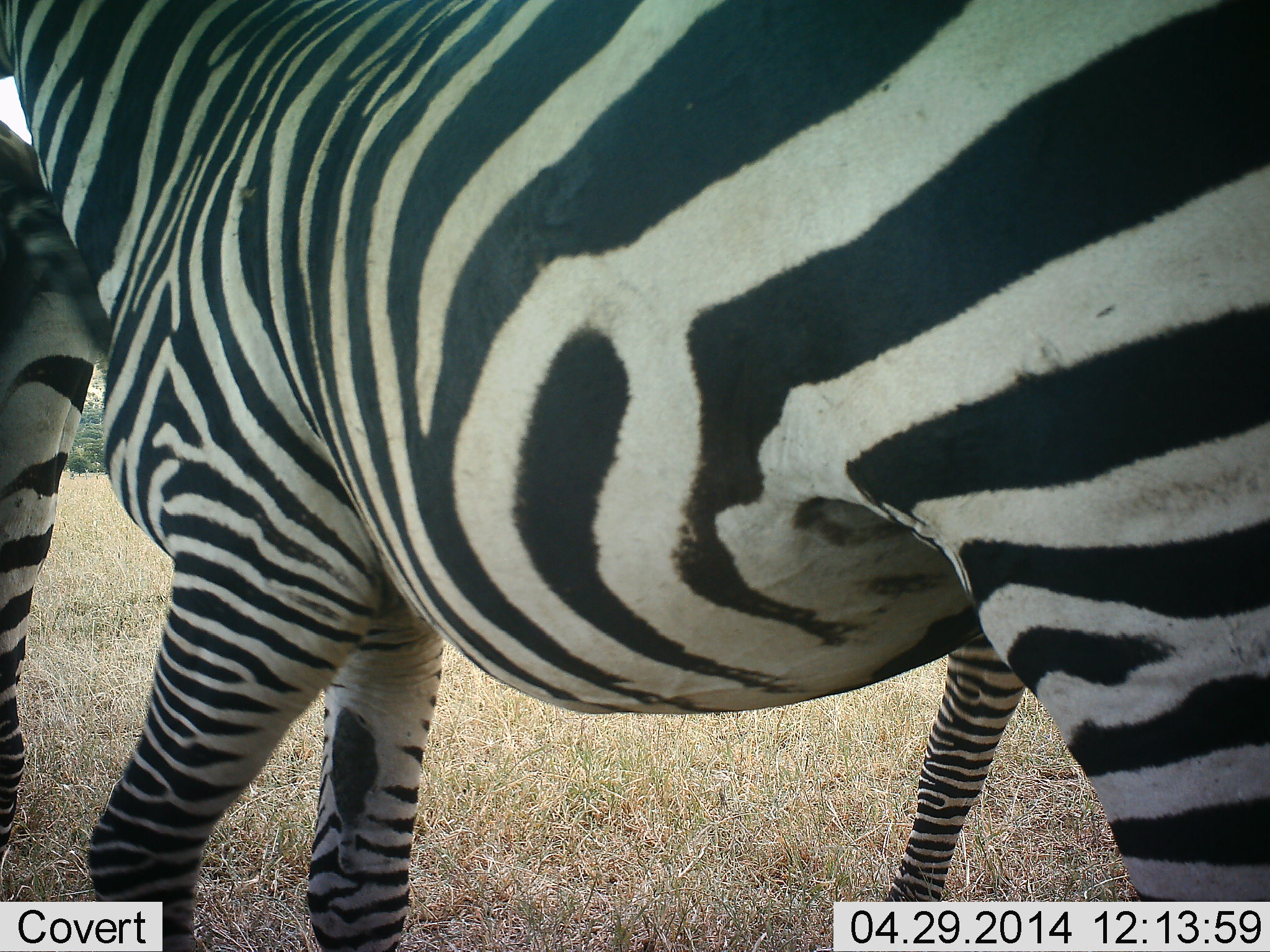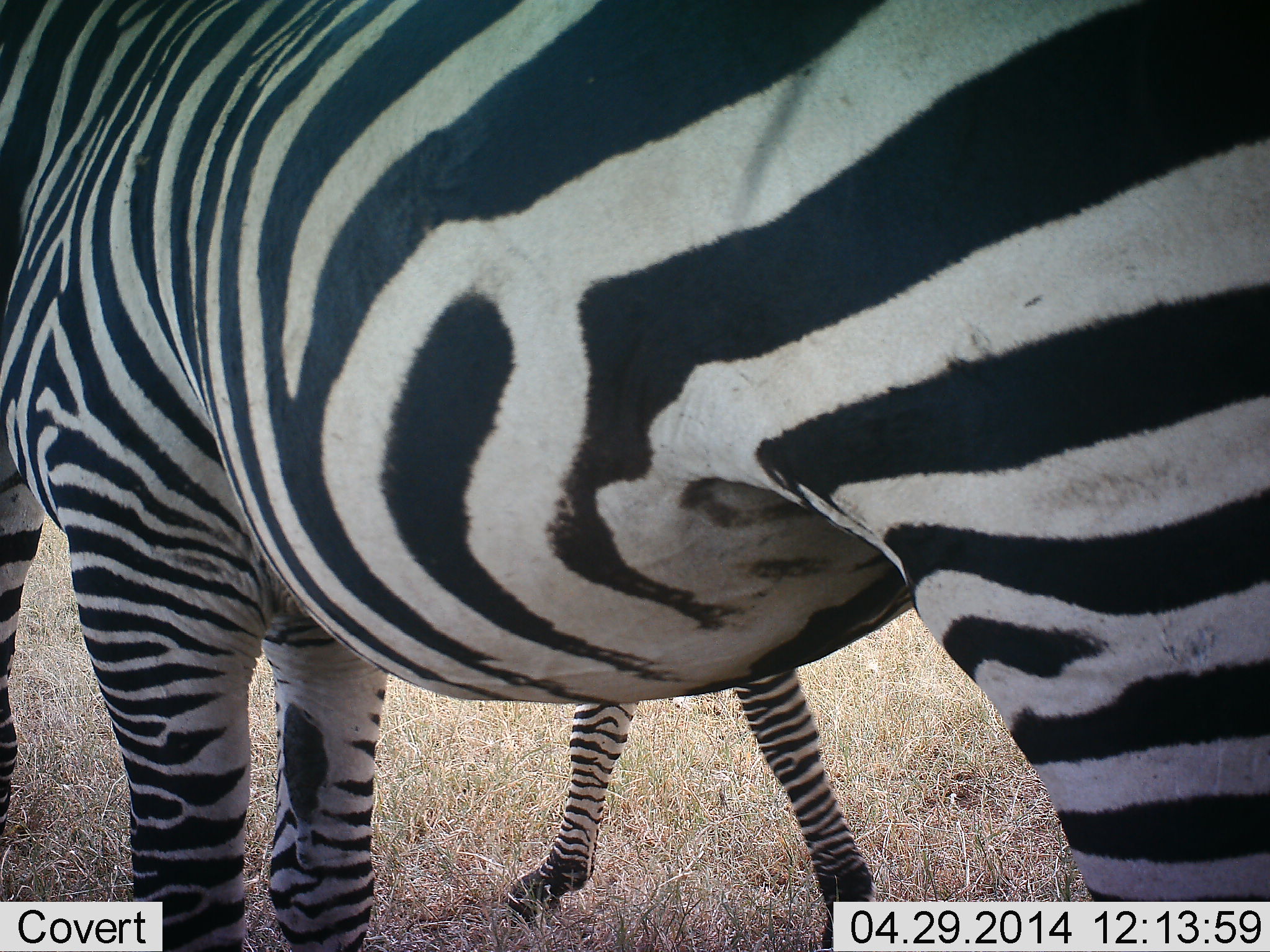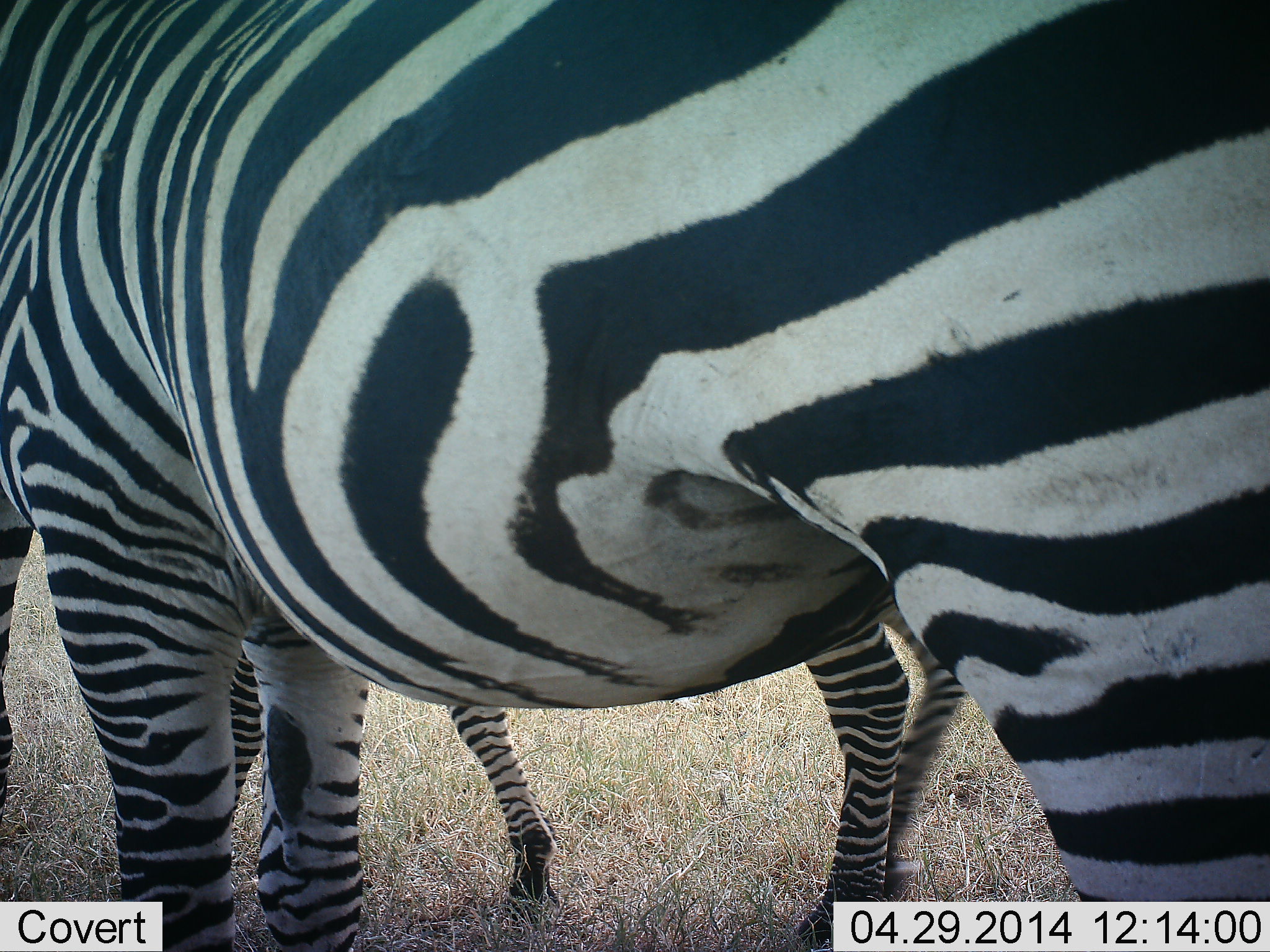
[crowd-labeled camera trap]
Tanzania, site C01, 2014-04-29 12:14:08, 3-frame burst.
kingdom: Animalia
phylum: Chordata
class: Mammalia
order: Perissodactyla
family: Equidae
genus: Equus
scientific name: Equus quagga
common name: plains zebra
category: zebra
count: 2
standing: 60%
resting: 0%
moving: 50%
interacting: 0%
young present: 10%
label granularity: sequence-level